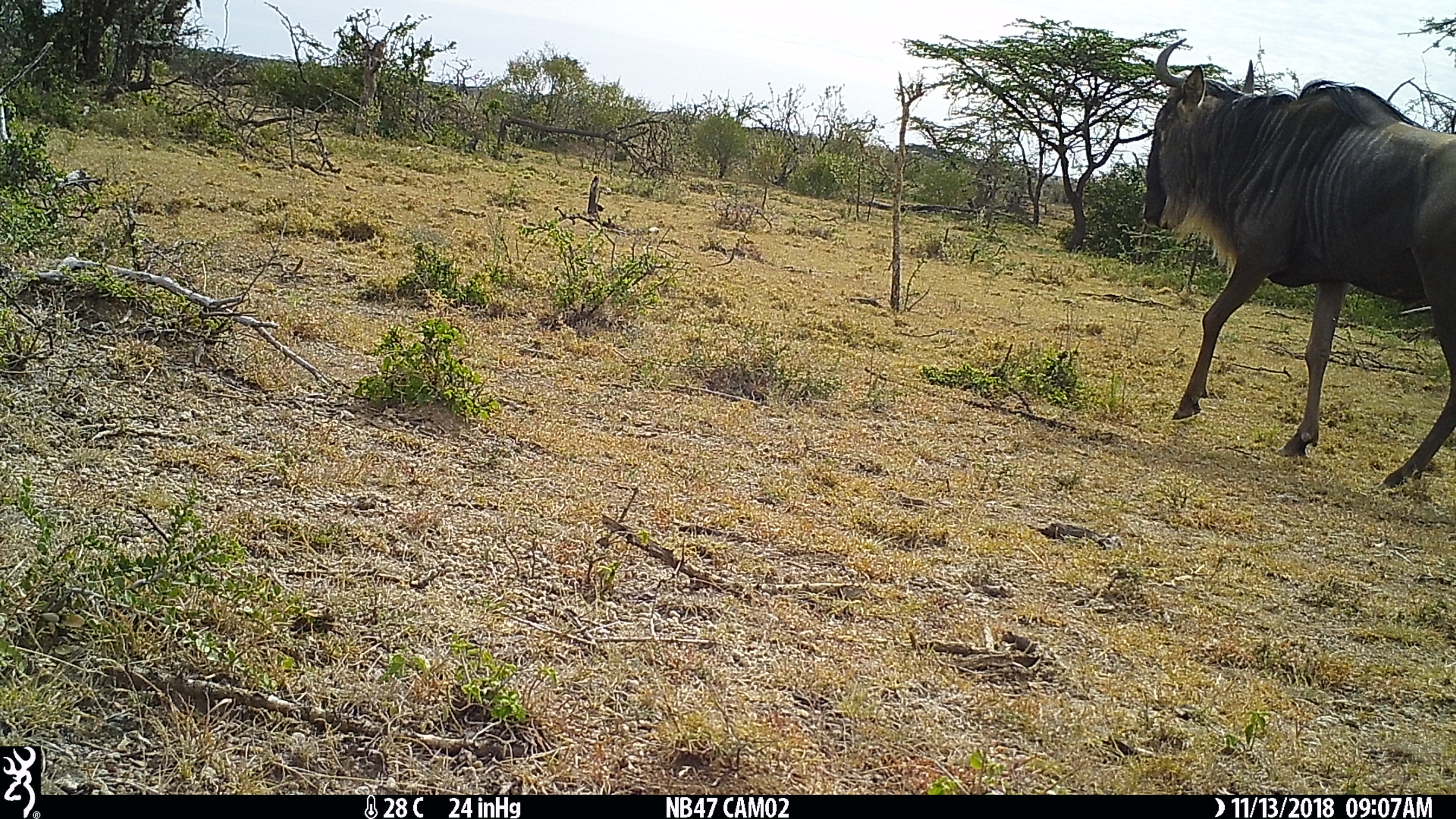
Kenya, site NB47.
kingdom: Animalia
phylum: Chordata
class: Mammalia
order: Artiodactyla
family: Bovidae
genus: Connochaetes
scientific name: Connochaetes taurinus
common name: blue wildebeest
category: wildebeest